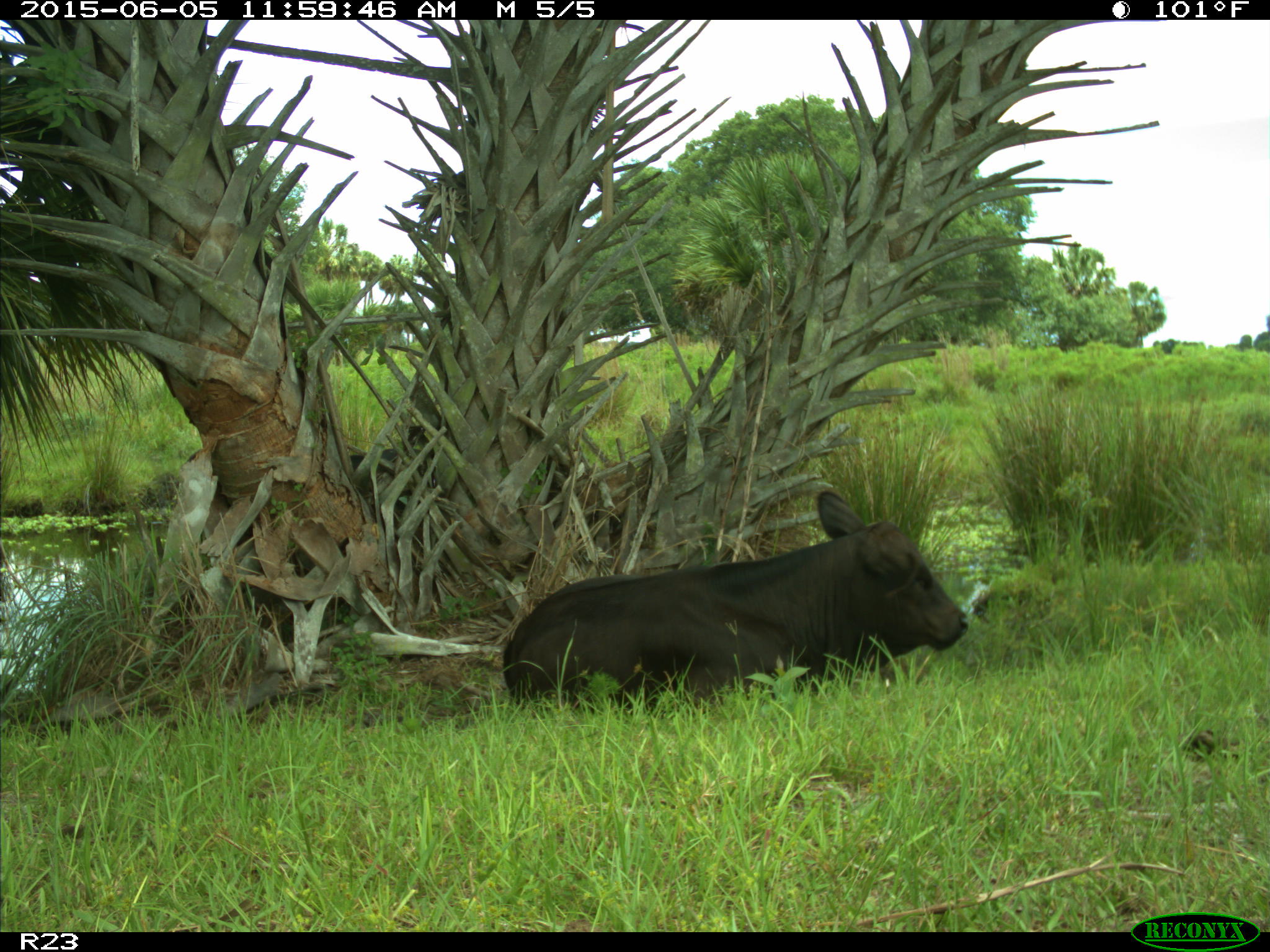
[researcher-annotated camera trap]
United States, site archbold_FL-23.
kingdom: Animalia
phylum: Chordata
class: Mammalia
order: Artiodactyla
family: Bovidae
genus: Bos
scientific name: Bos taurus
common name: domestic cow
Bos taurus (domestic cow).